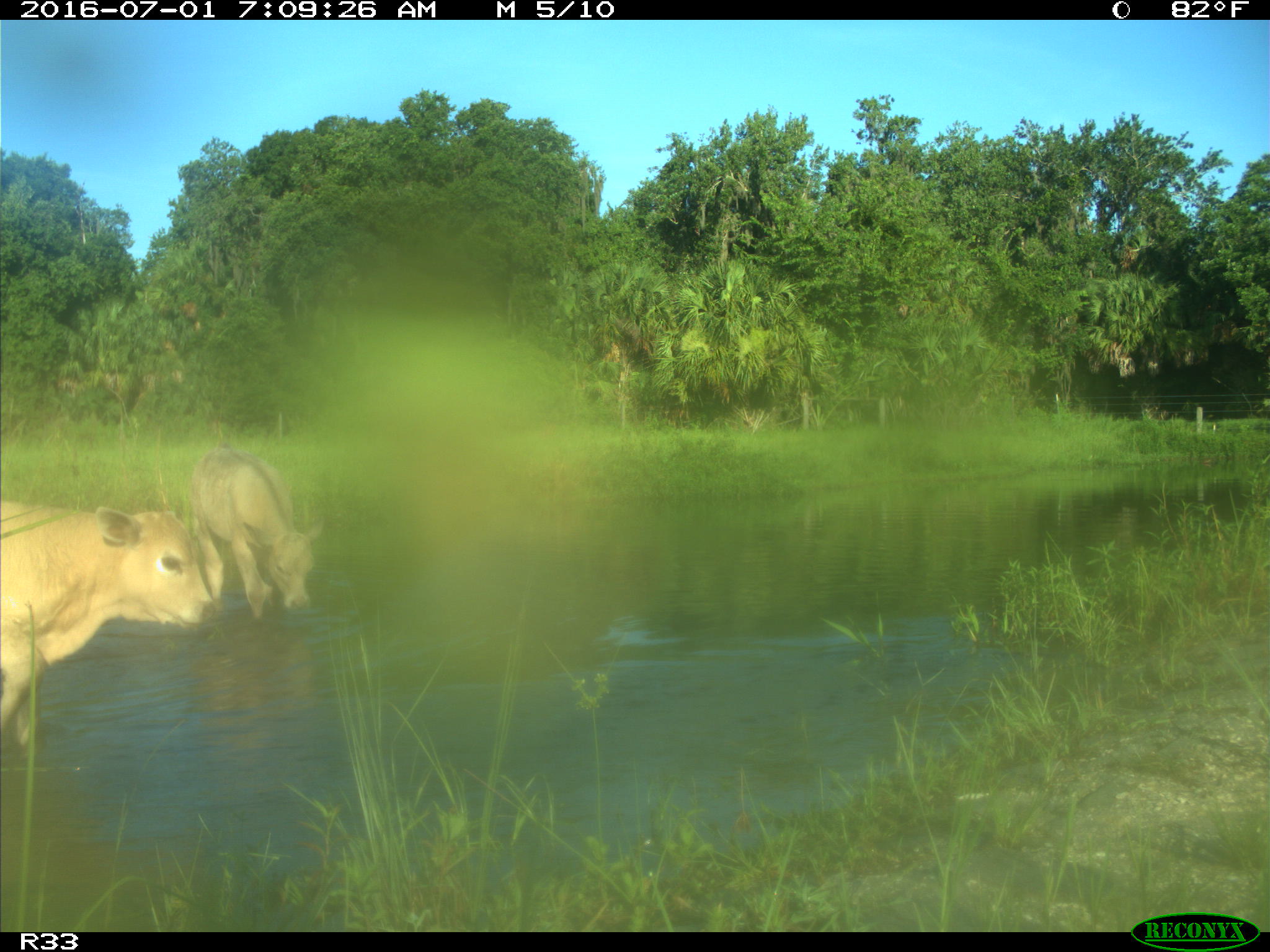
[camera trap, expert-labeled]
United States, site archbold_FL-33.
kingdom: Animalia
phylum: Chordata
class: Mammalia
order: Artiodactyla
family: Bovidae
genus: Bos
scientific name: Bos taurus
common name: domestic cow